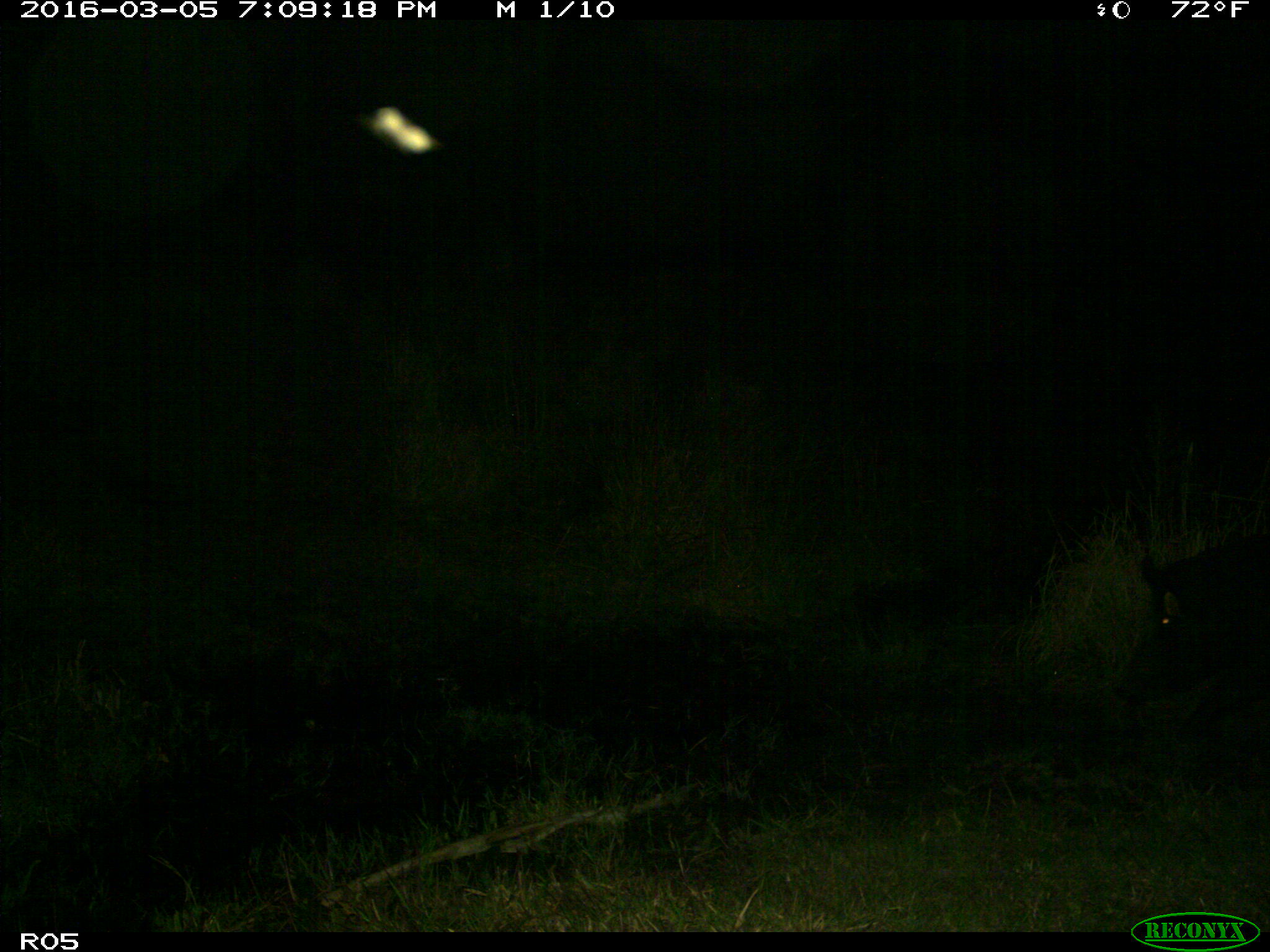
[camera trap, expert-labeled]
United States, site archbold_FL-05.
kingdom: Animalia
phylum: Chordata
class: Mammalia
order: Artiodactyla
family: Suidae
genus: Sus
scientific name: Sus scrofa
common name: wild boar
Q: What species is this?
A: Sus scrofa (wild boar).